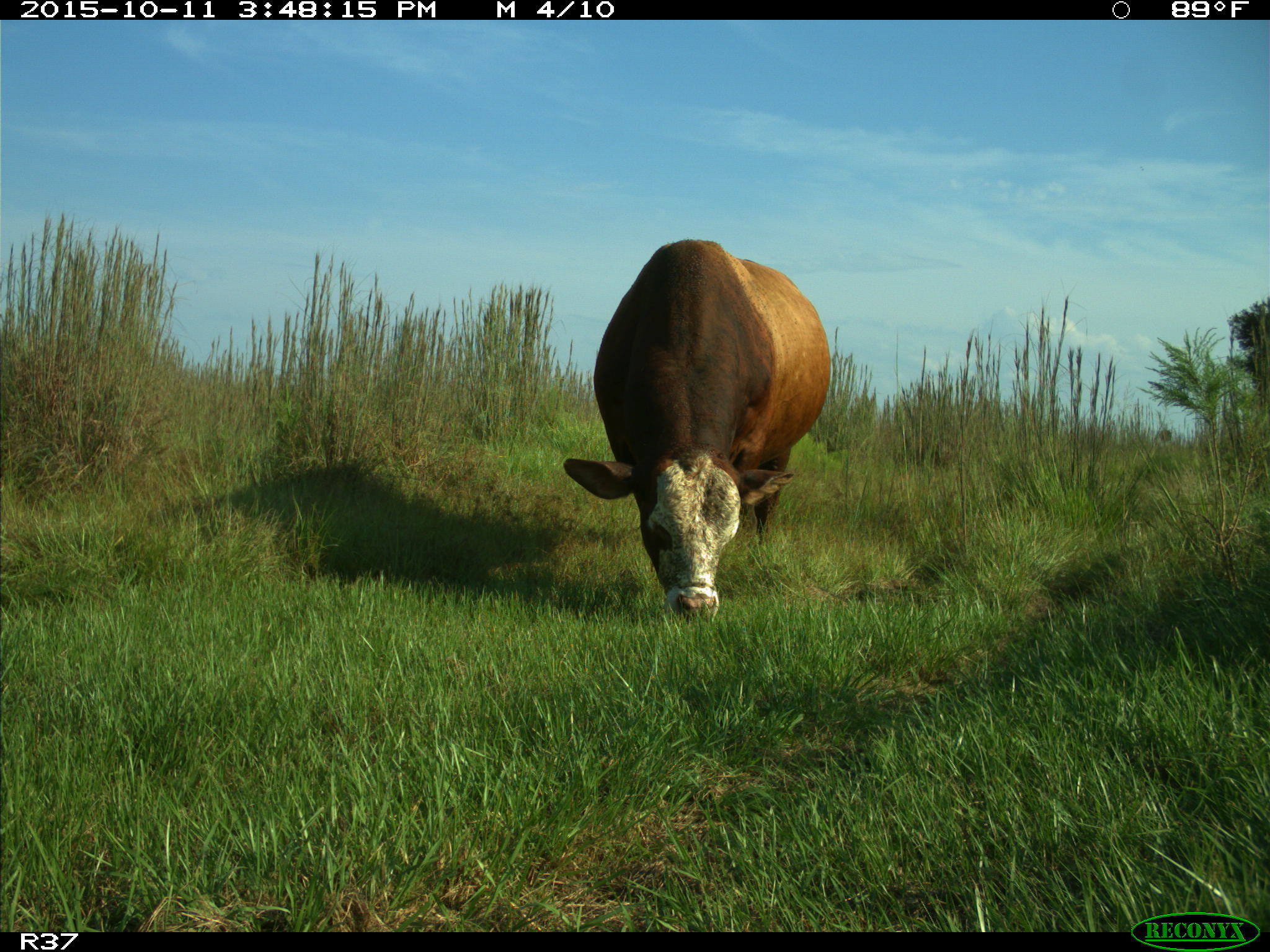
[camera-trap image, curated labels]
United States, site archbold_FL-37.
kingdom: Animalia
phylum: Chordata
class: Mammalia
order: Artiodactyla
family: Bovidae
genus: Bos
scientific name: Bos taurus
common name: domestic cow